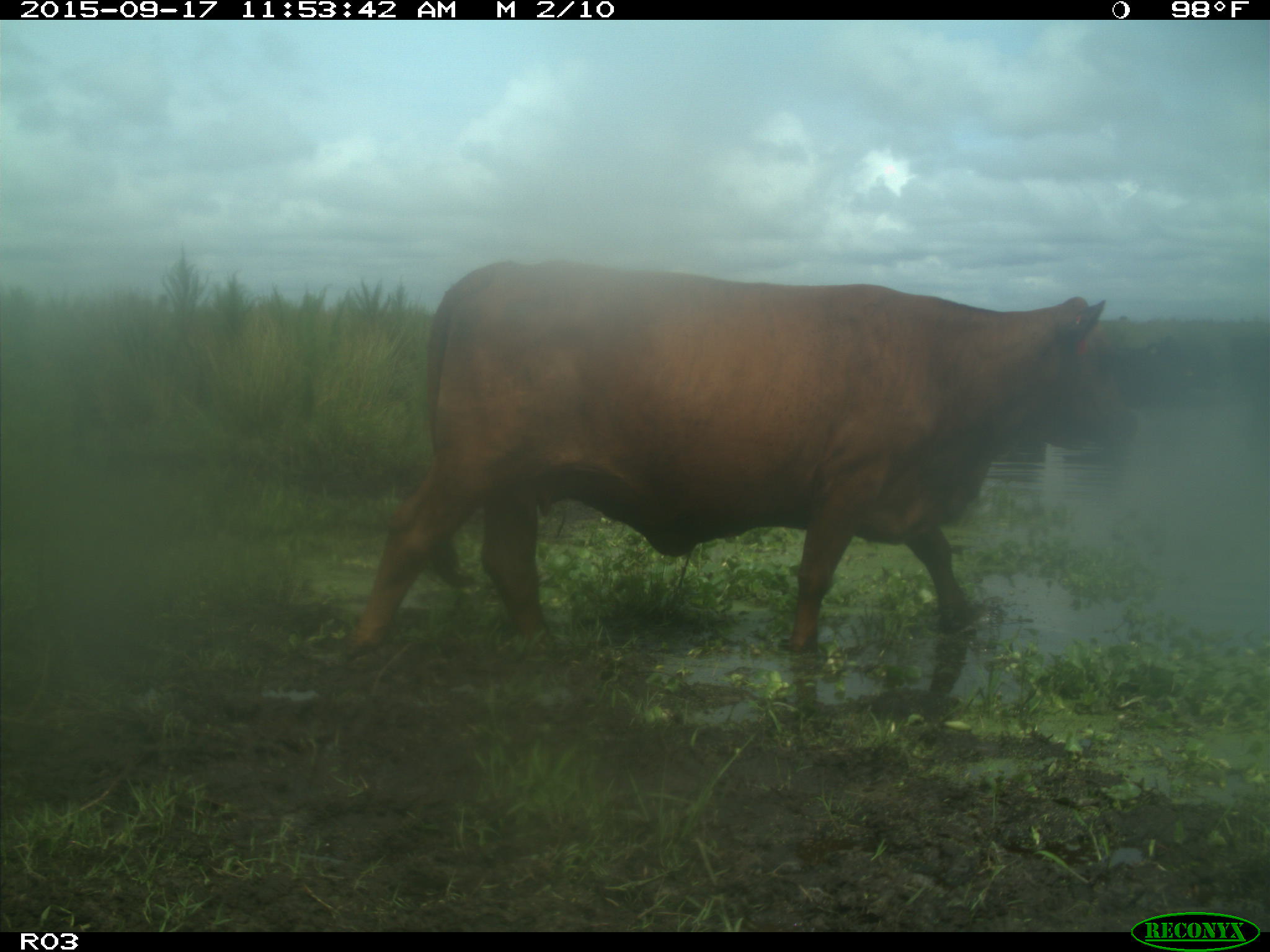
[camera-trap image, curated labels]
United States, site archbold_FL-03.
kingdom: Animalia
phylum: Chordata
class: Mammalia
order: Artiodactyla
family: Bovidae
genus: Bos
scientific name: Bos taurus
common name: domestic cow